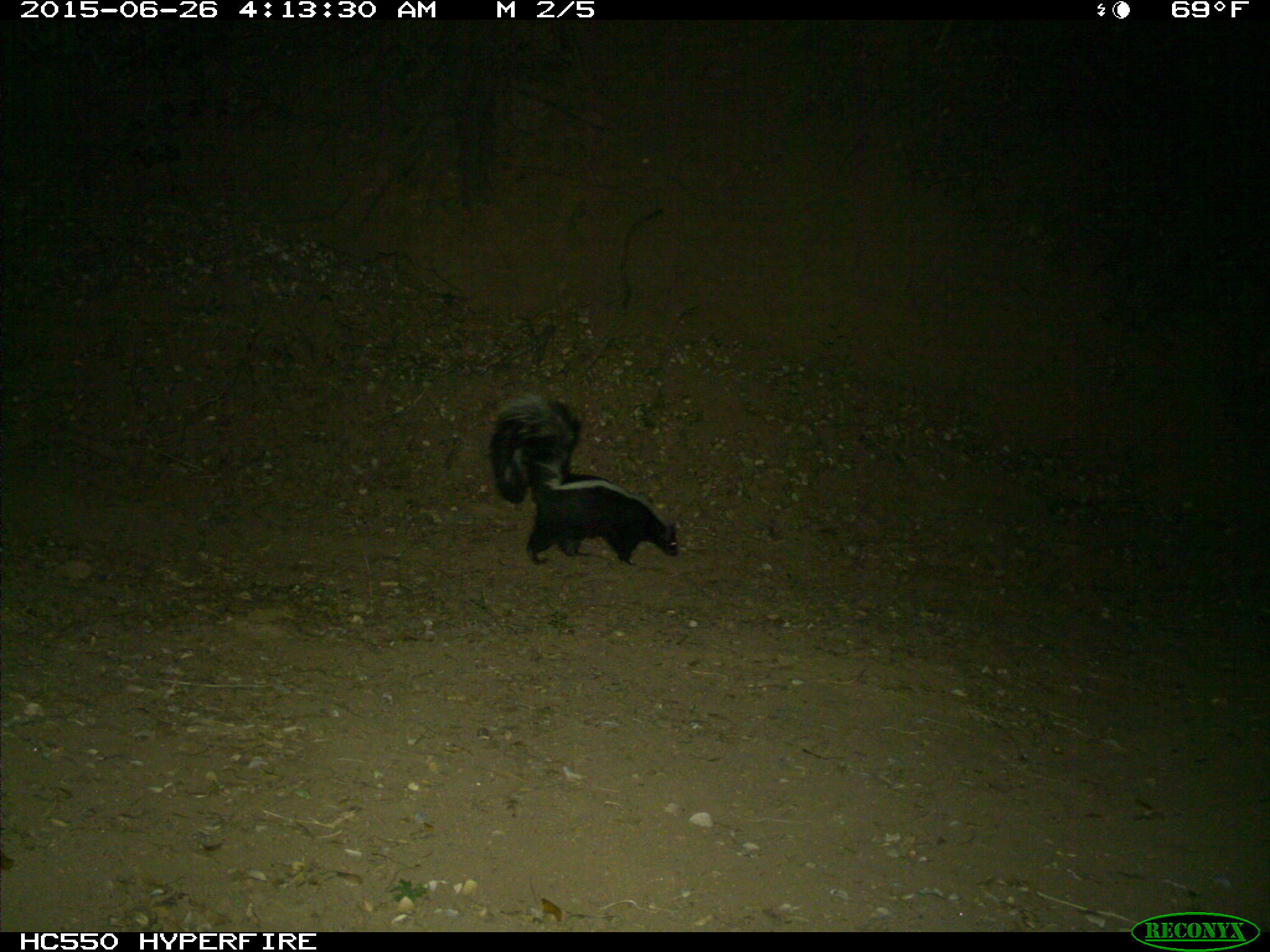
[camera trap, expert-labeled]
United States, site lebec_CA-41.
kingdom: Animalia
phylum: Chordata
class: Mammalia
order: Carnivora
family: Mephitidae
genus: Mephitis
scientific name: Mephitis mephitis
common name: striped skunk